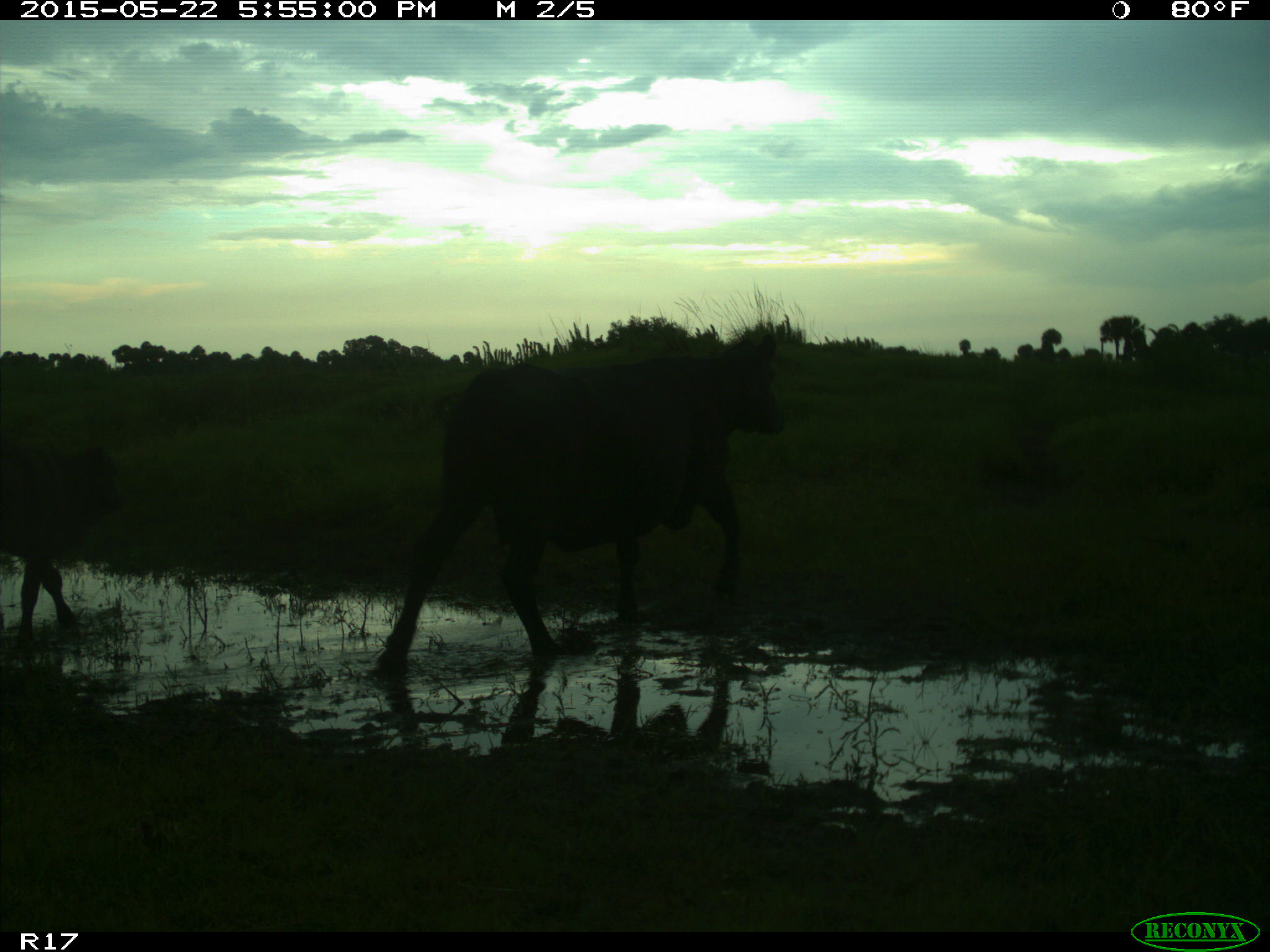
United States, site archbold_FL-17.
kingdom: Animalia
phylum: Chordata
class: Mammalia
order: Artiodactyla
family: Bovidae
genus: Bos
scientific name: Bos taurus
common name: domestic cow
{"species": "Bos taurus (domestic cow)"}